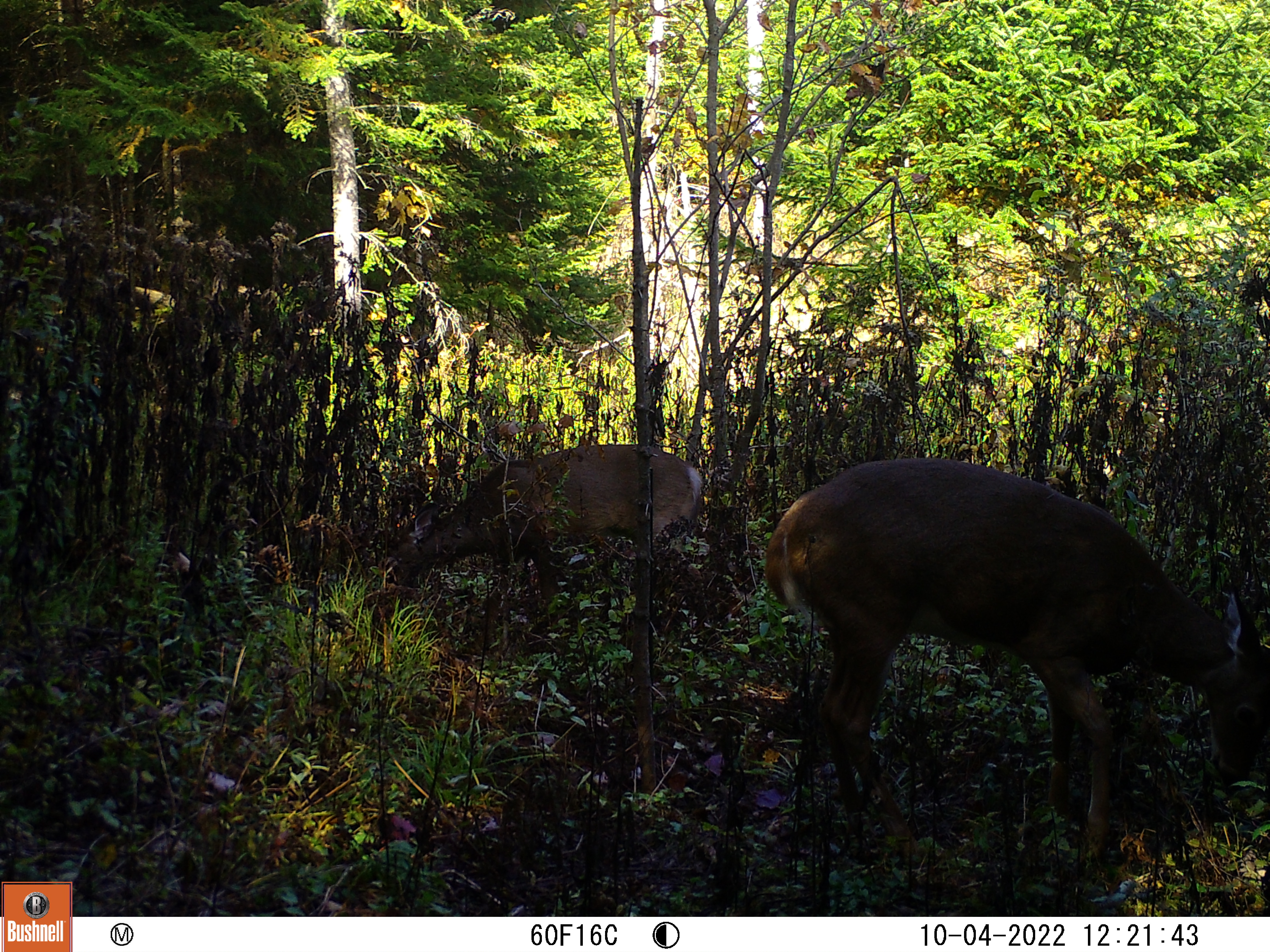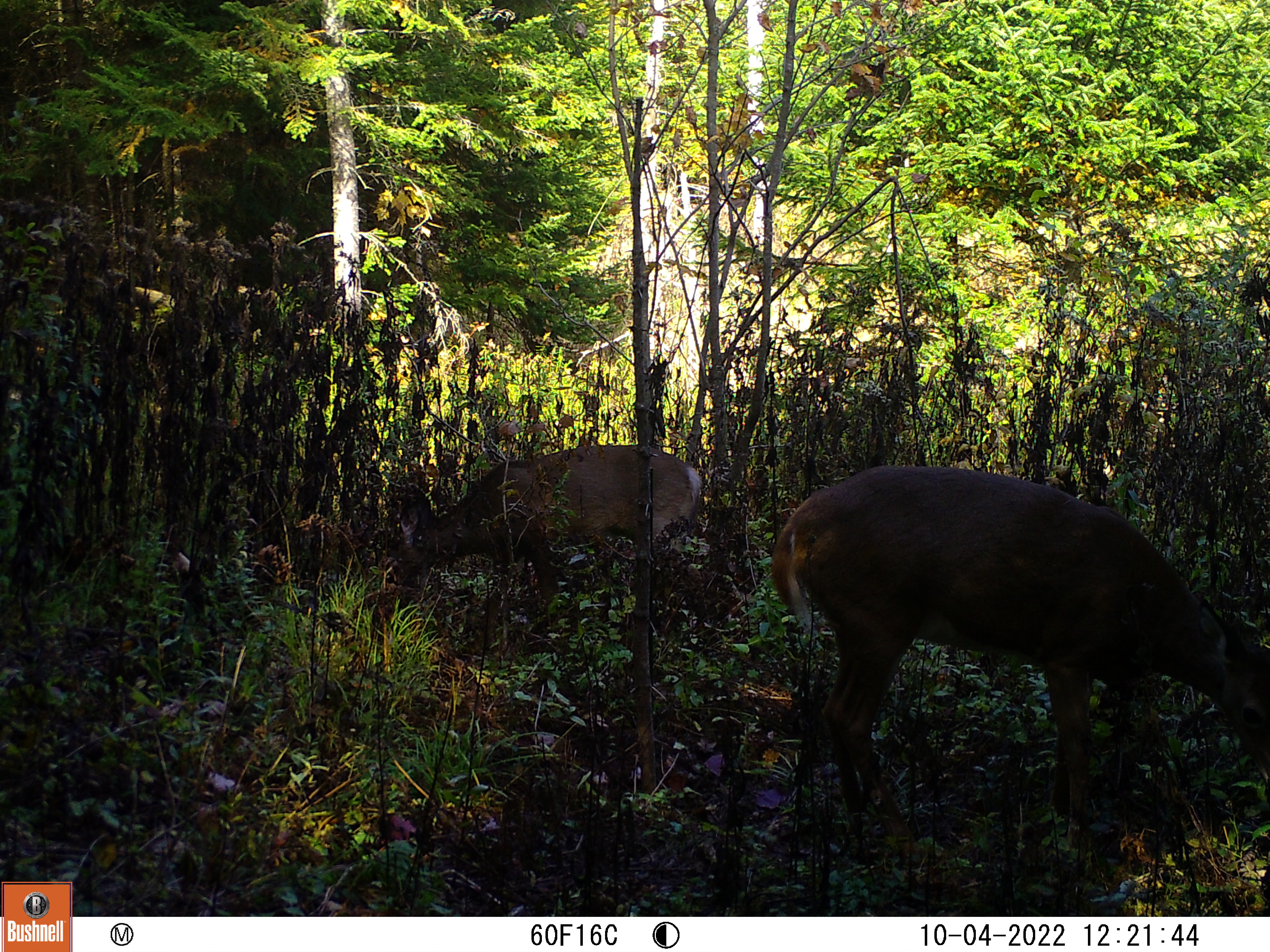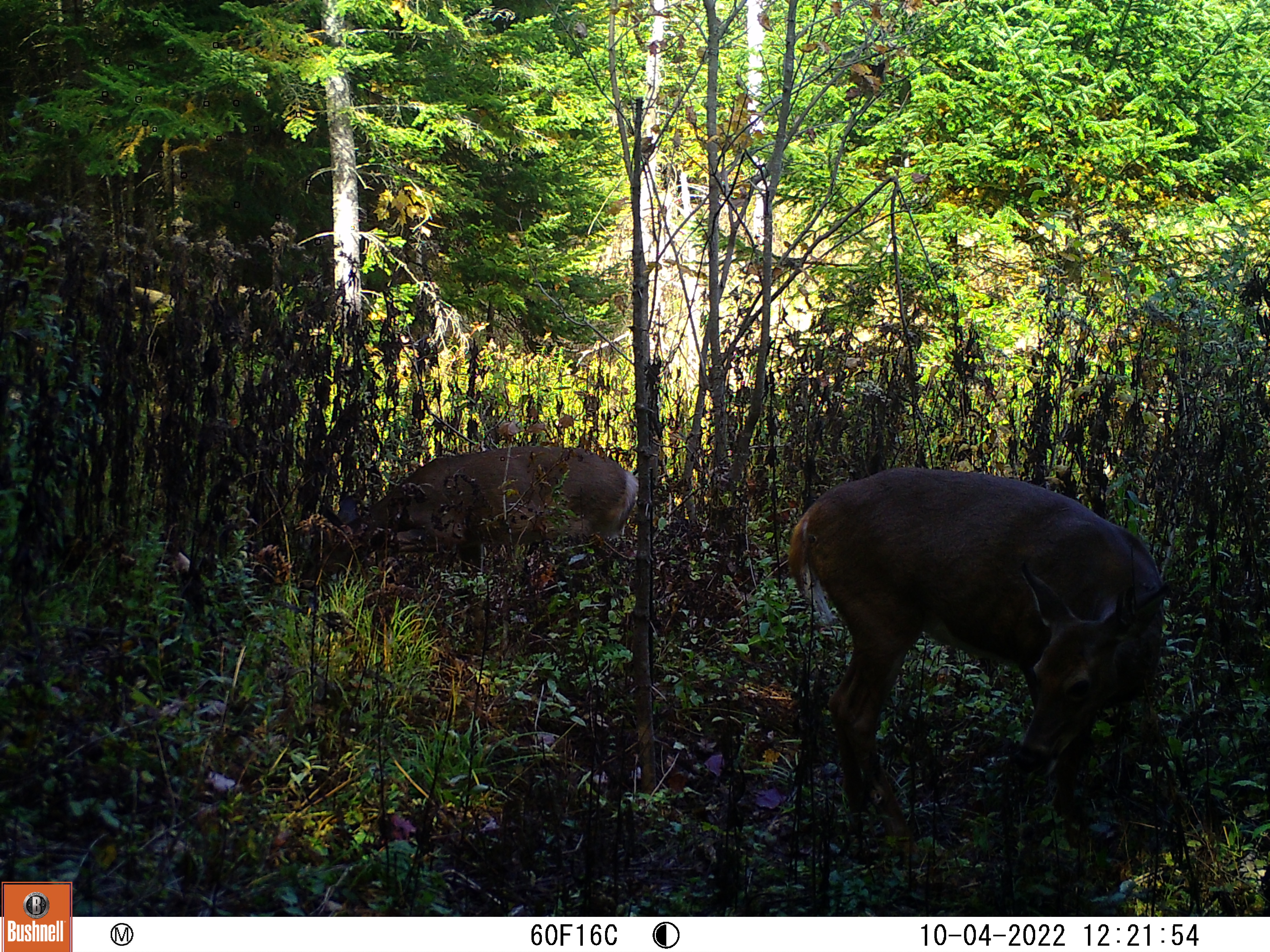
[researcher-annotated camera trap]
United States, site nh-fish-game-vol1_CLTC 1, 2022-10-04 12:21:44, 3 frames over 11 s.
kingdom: Animalia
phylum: Chordata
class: Mammalia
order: Artiodactyla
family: Cervidae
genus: Odocoileus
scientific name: Odocoileus virginianus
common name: white-tailed deer